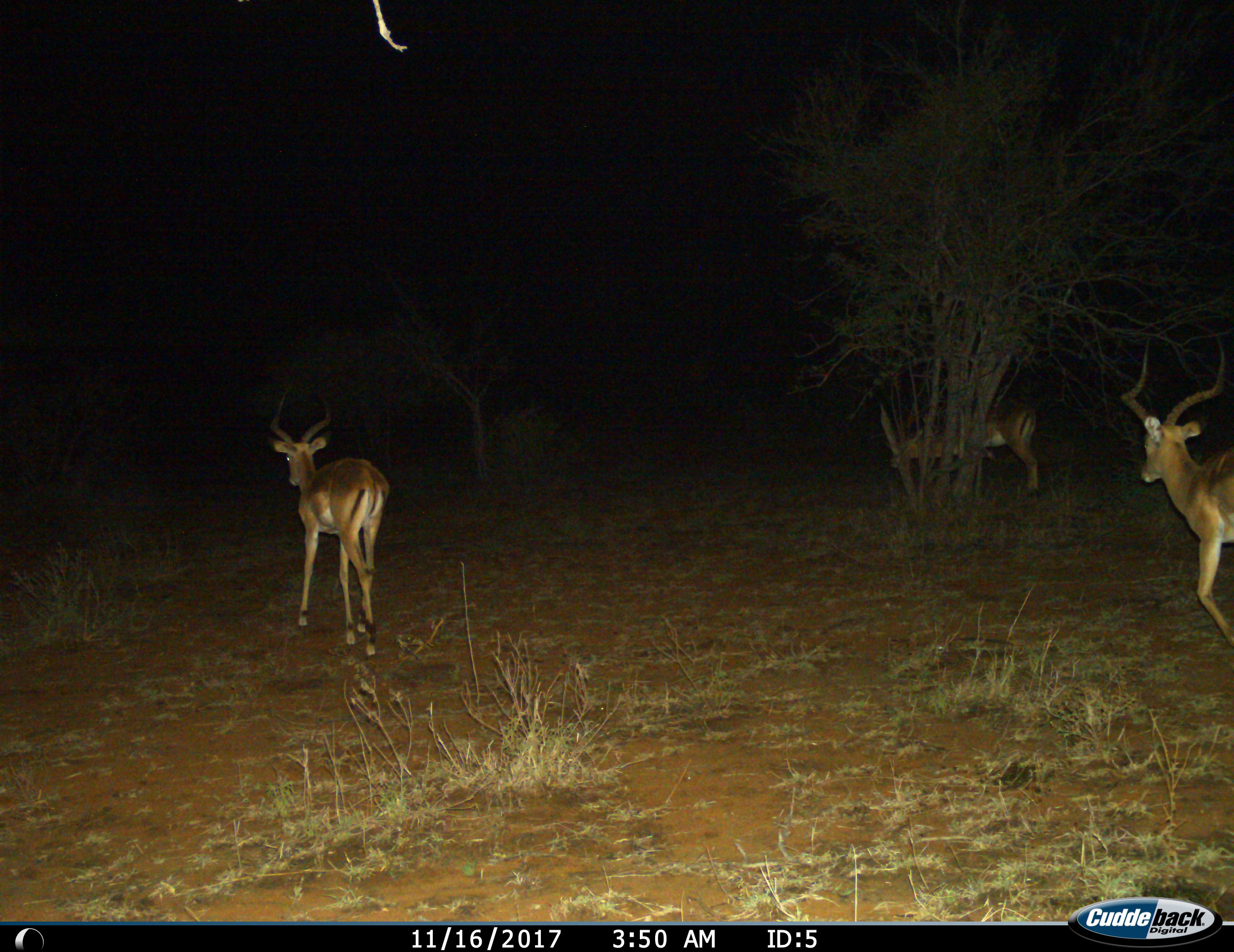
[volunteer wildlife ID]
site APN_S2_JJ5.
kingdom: Animalia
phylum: Chordata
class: Mammalia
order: Artiodactyla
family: Bovidae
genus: Aepyceros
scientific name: Aepyceros melampus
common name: impala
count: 3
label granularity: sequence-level